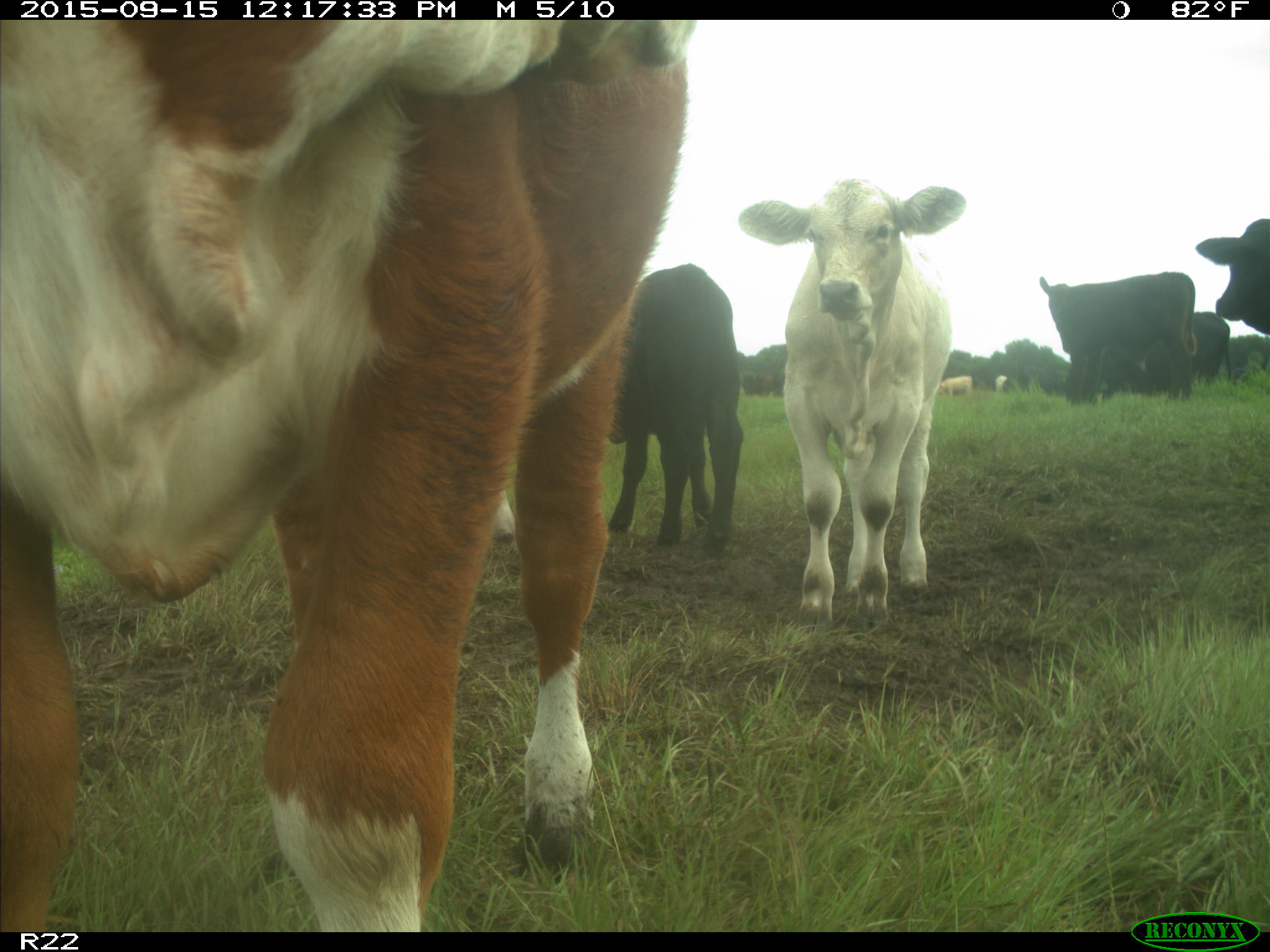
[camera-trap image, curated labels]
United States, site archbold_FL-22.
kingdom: Animalia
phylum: Chordata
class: Mammalia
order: Artiodactyla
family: Bovidae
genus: Bos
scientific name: Bos taurus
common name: domestic cow